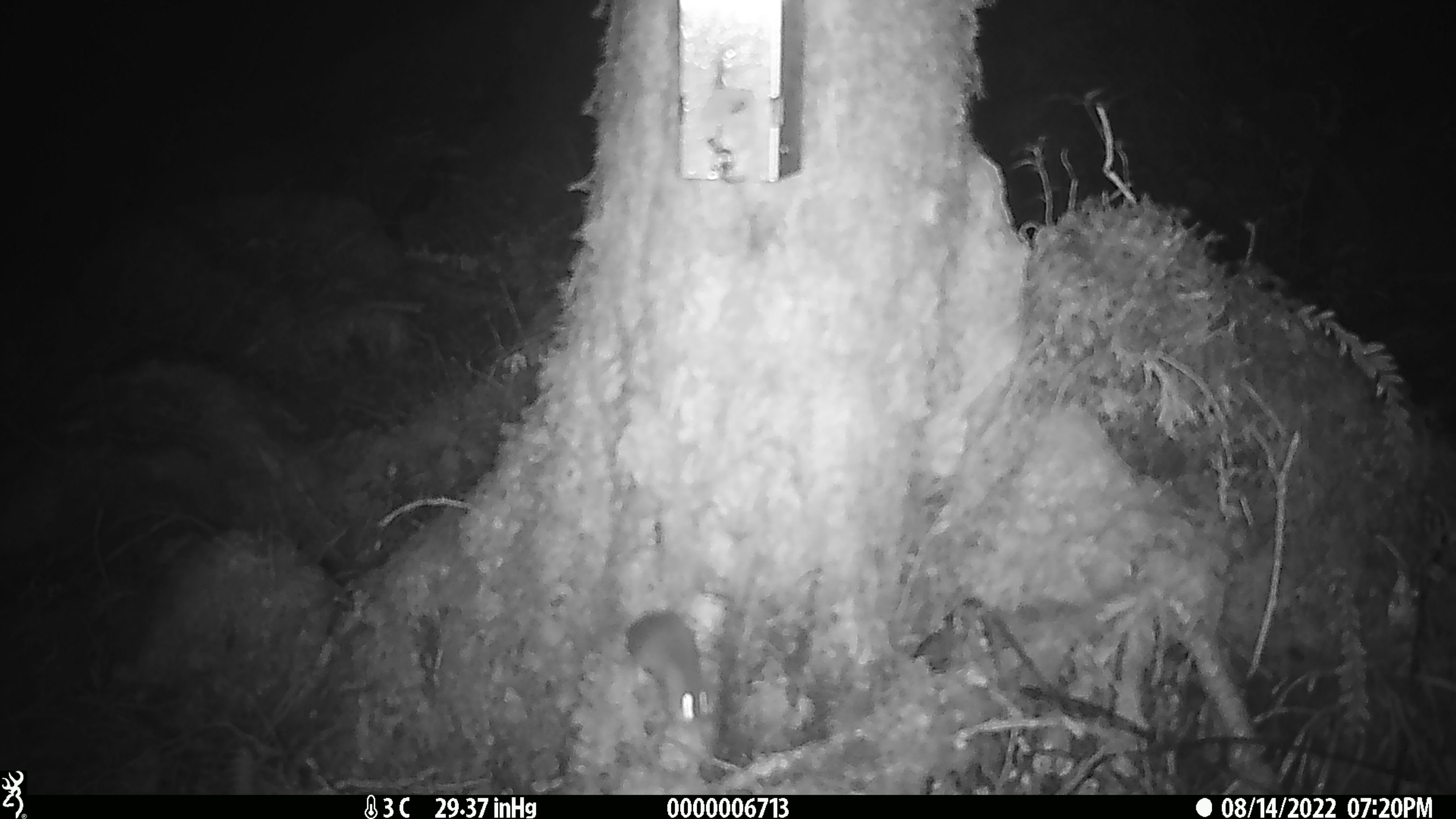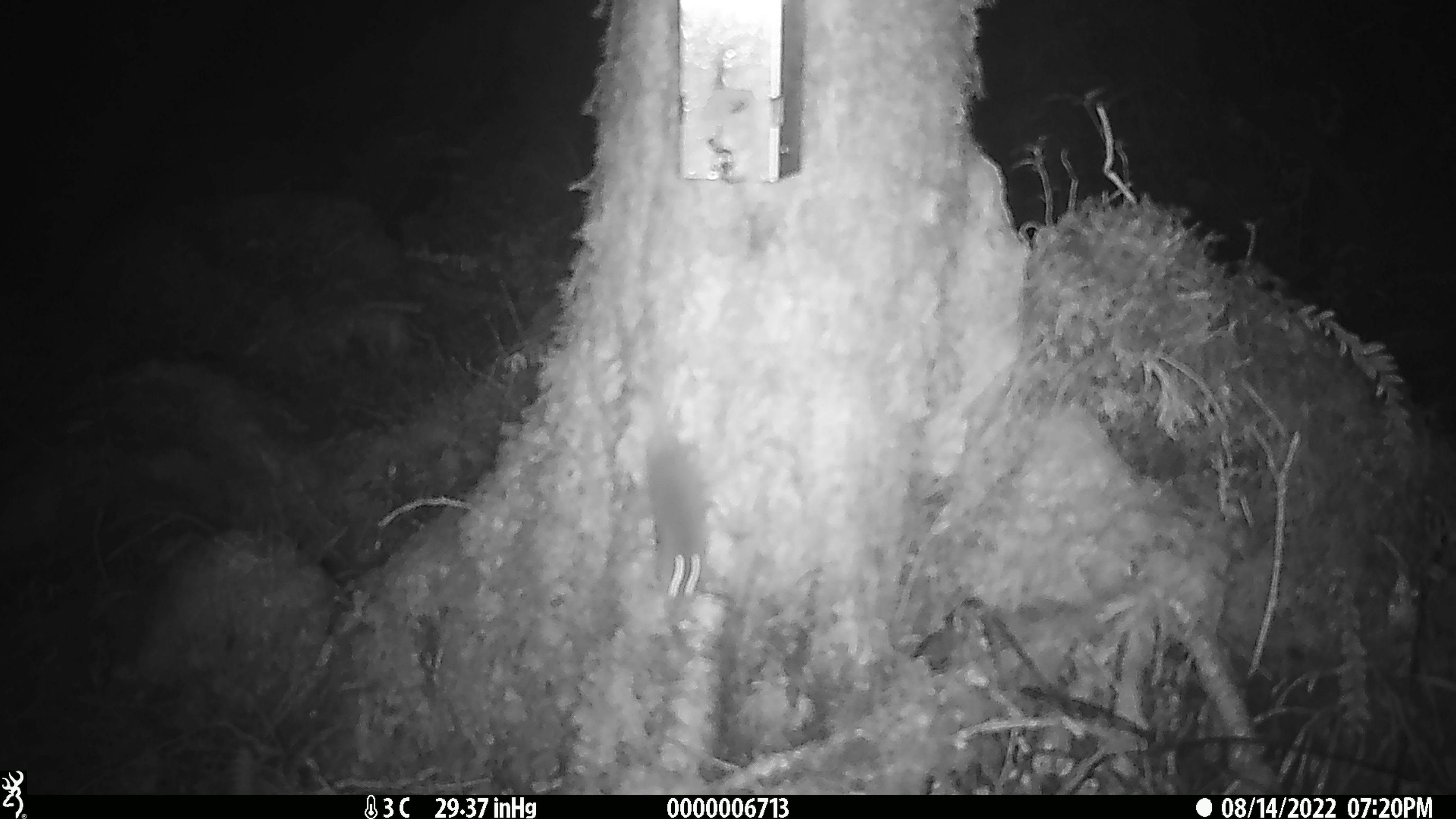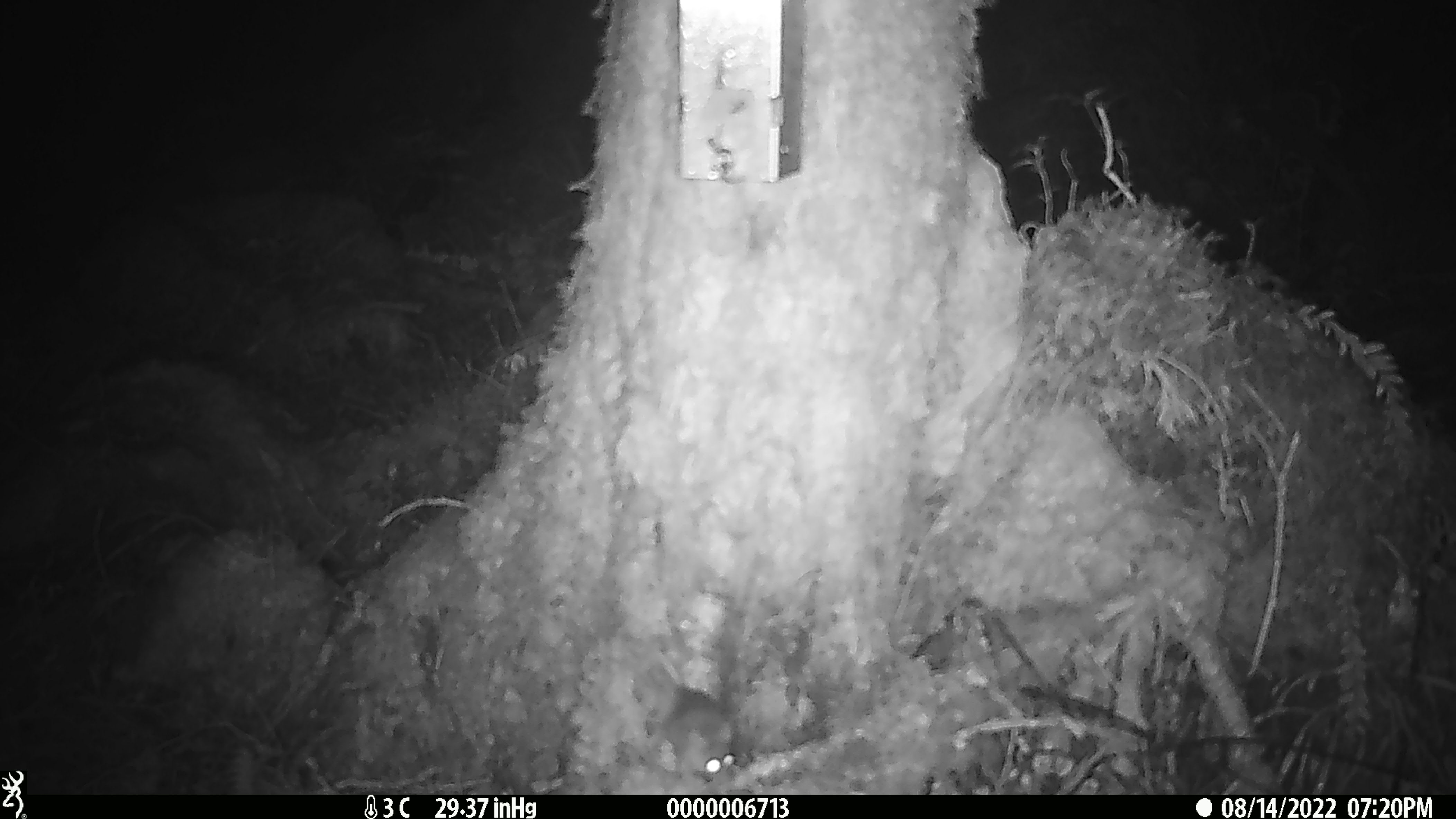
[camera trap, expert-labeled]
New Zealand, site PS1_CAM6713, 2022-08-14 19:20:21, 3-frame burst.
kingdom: Animalia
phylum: Chordata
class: Mammalia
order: Rodentia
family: Muridae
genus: Mus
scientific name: Mus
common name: mouse